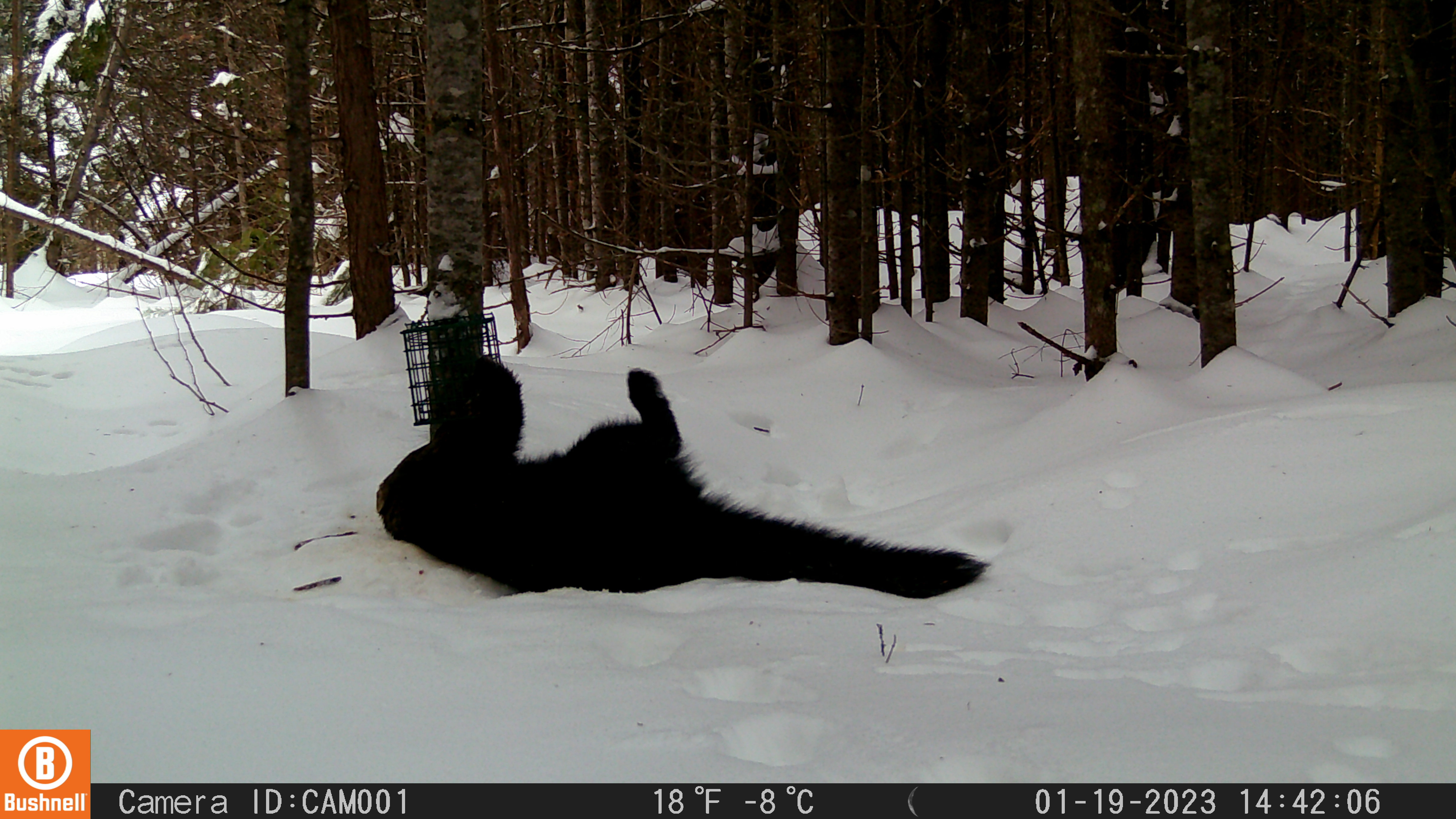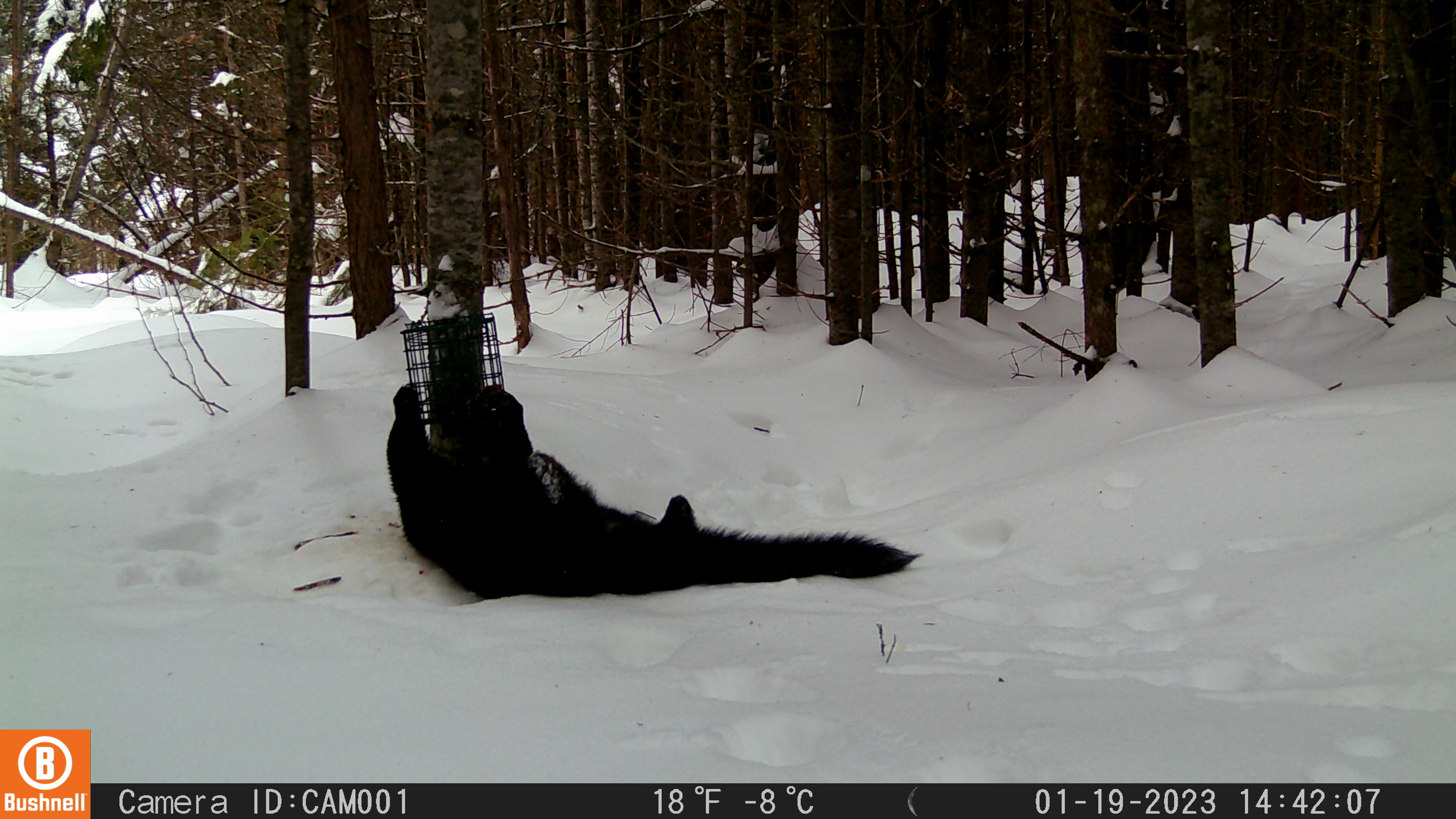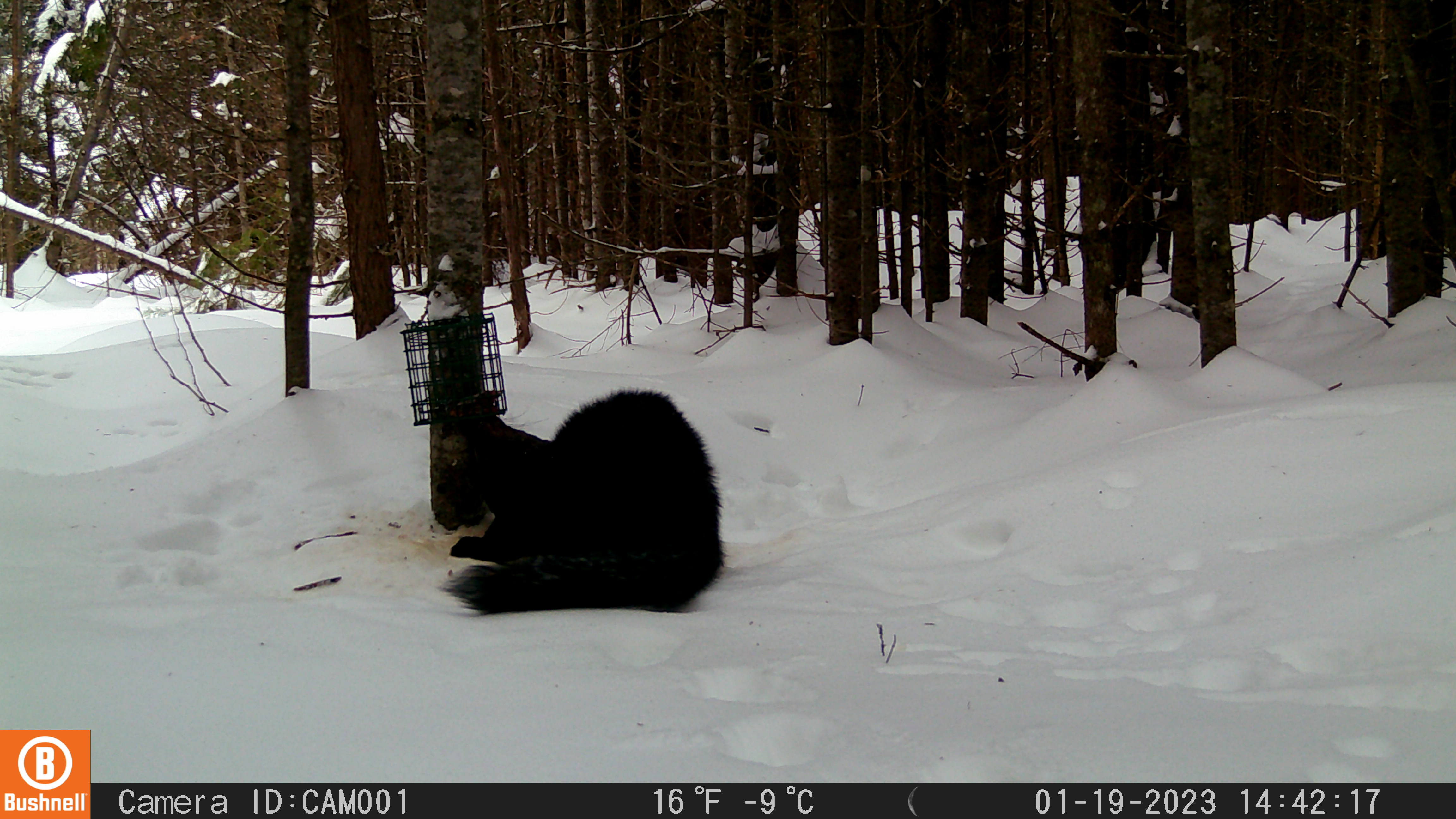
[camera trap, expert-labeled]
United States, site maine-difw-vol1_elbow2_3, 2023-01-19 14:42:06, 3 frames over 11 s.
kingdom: Animalia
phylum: Chordata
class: Mammalia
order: Carnivora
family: Mustelidae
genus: Pekania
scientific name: Pekania pennanti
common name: fisher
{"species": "fisher (Pekania pennanti)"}